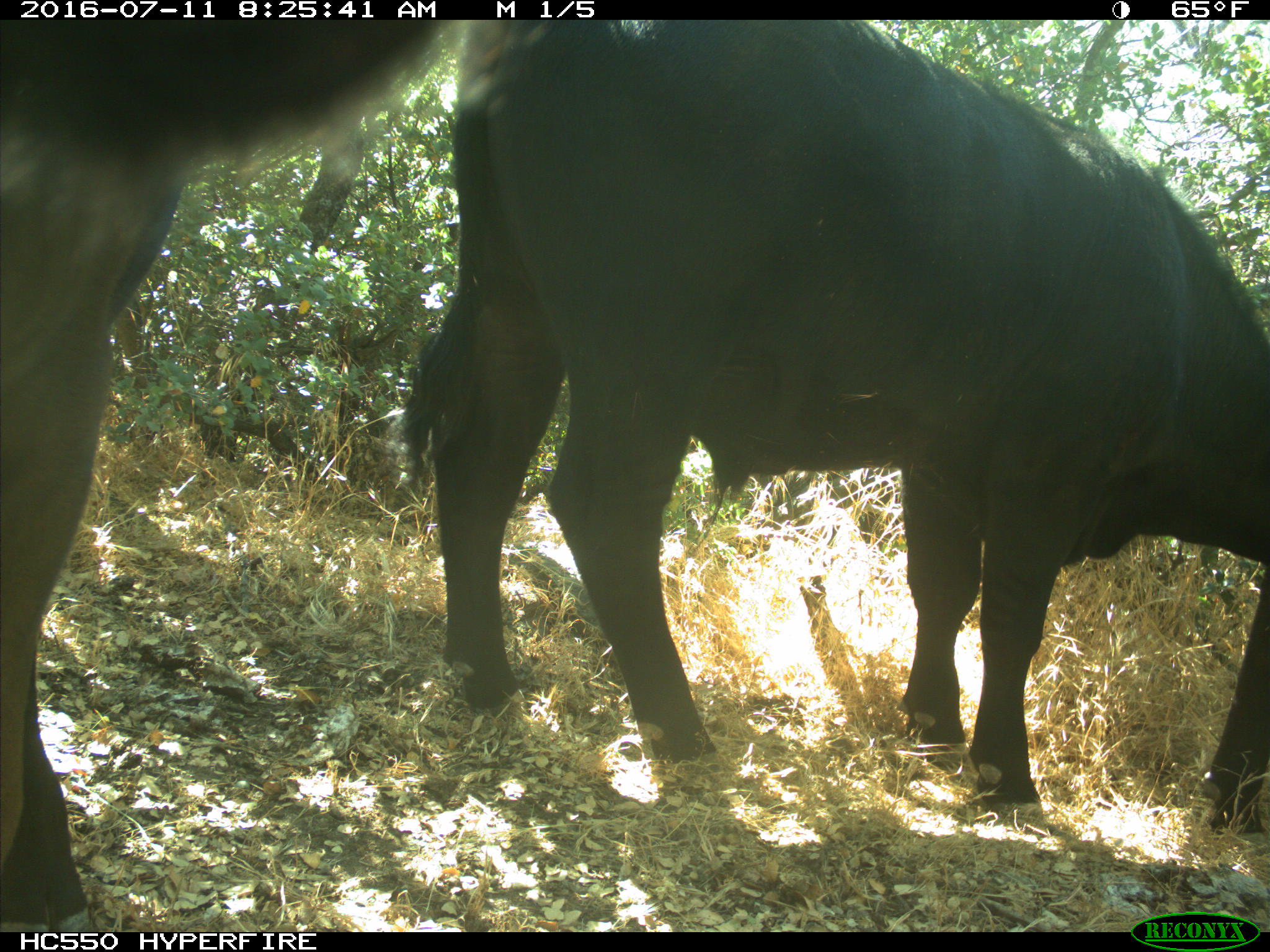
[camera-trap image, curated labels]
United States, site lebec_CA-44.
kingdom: Animalia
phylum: Chordata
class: Mammalia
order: Artiodactyla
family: Bovidae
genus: Bos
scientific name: Bos taurus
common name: domestic cow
Bos taurus (domestic cow).